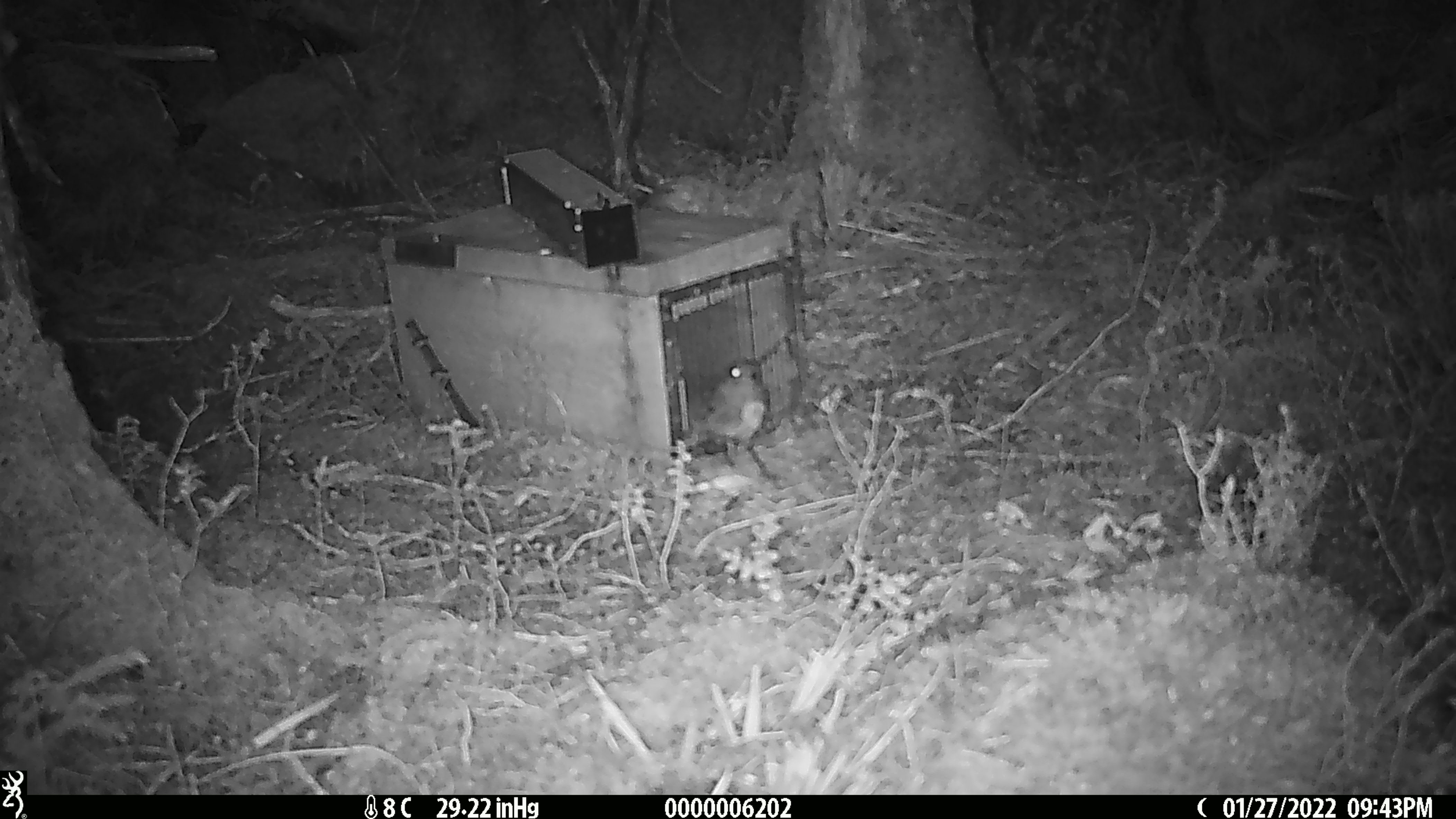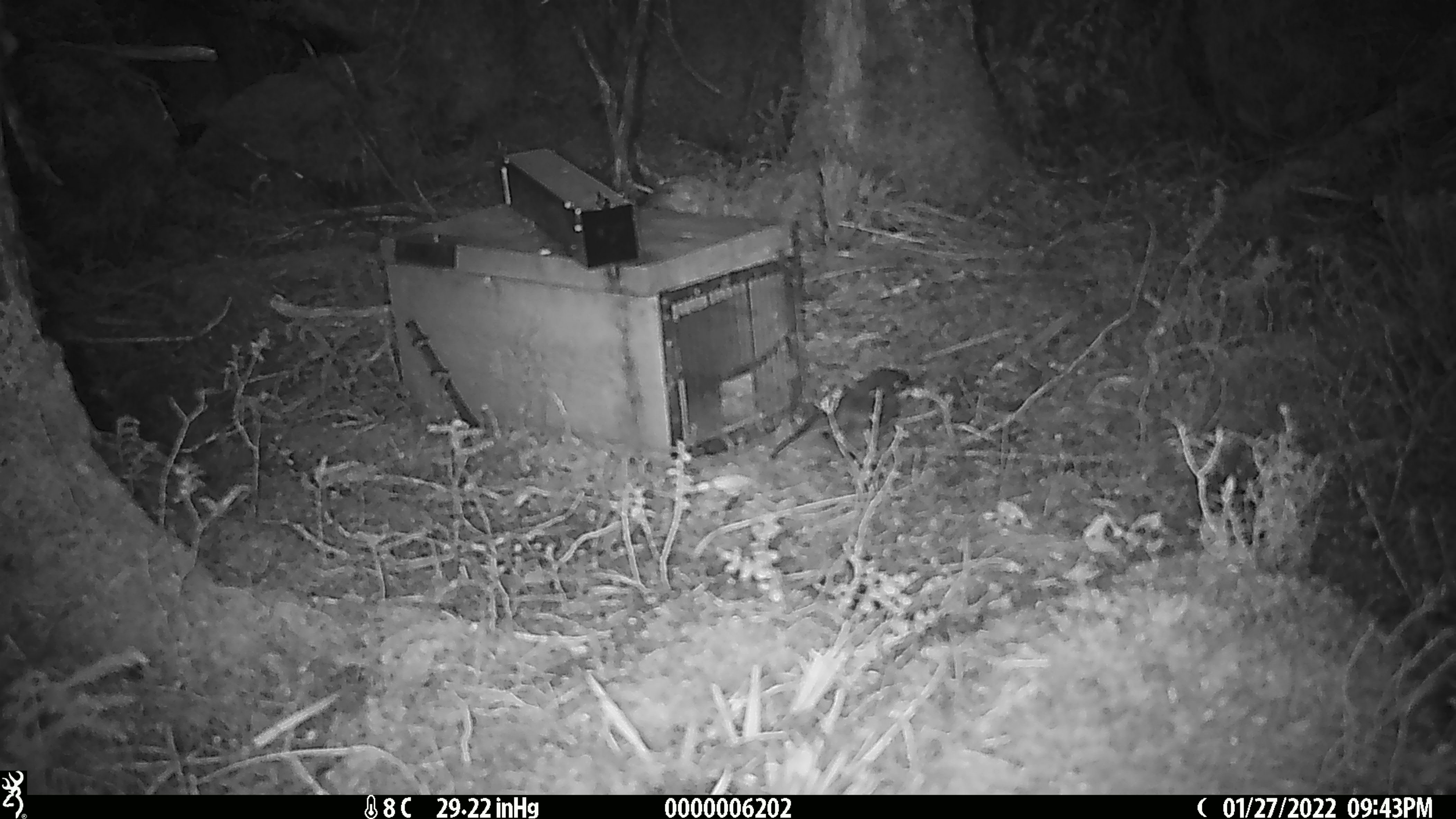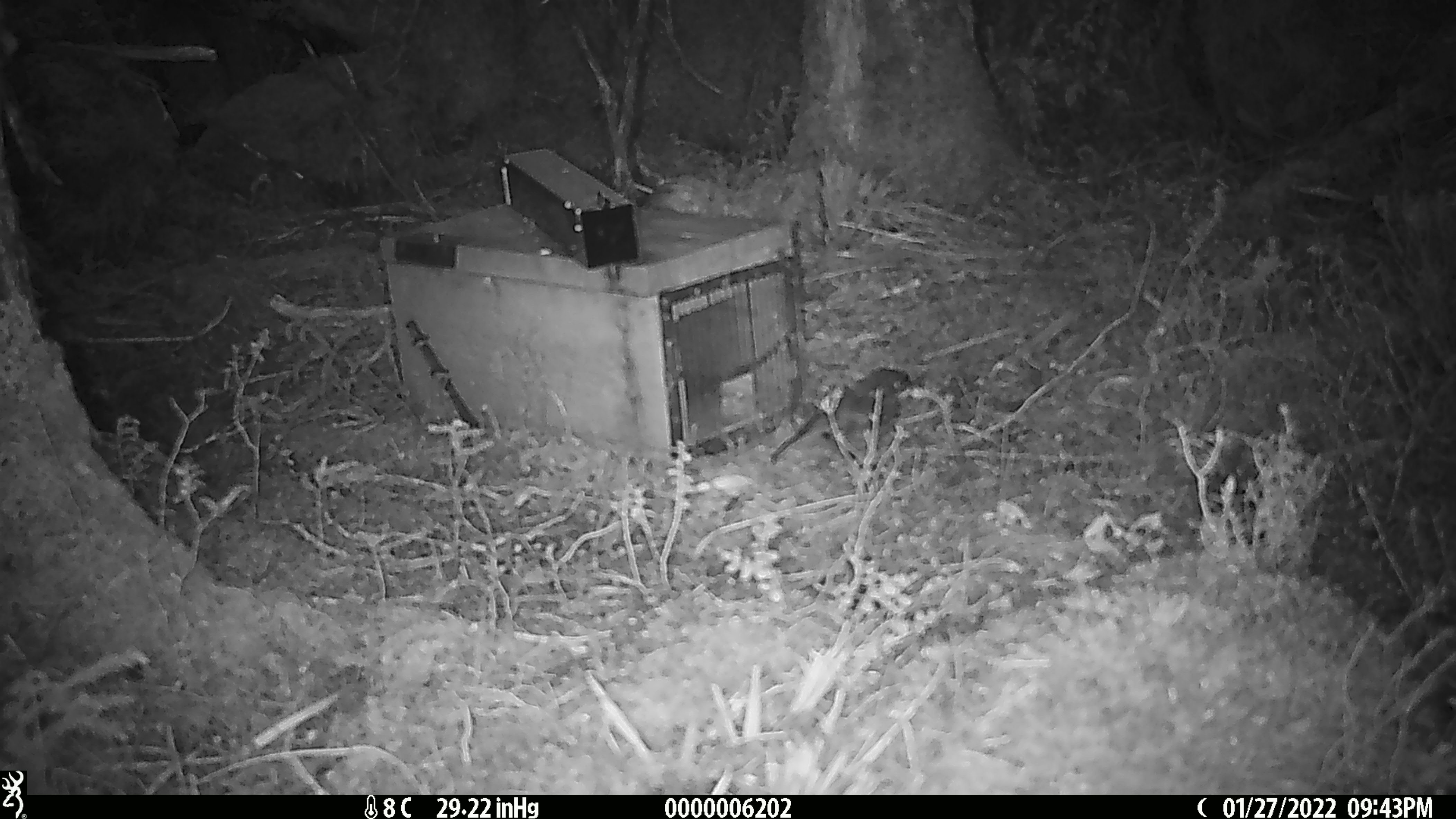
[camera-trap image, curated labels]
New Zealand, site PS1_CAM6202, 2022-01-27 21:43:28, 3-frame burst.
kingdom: Animalia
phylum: Chordata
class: Aves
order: Passeriformes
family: Petroicidae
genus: Petroica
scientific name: Petroica australis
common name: new zealand robin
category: robin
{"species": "robin (new zealand robin) (Petroica australis)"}